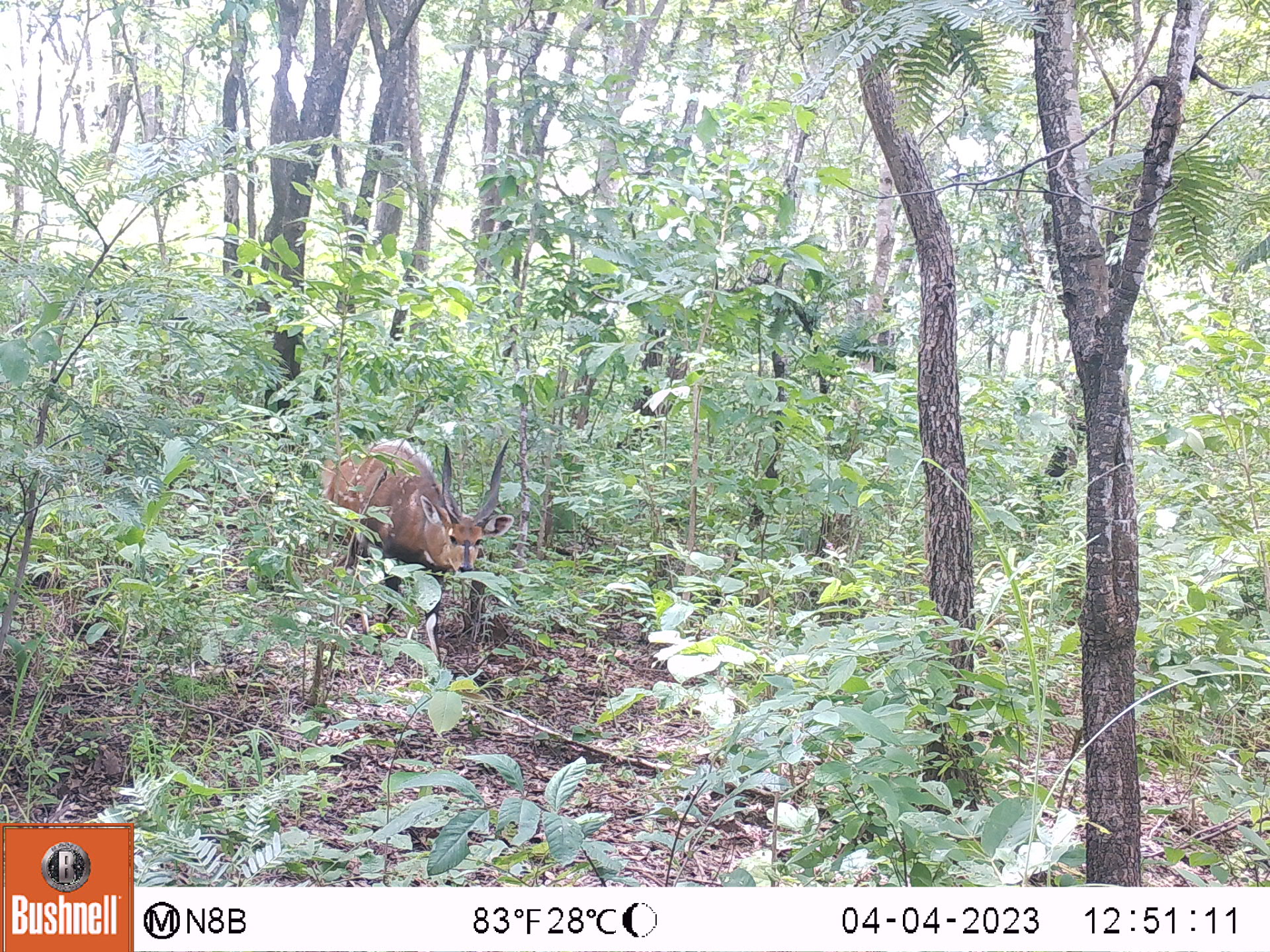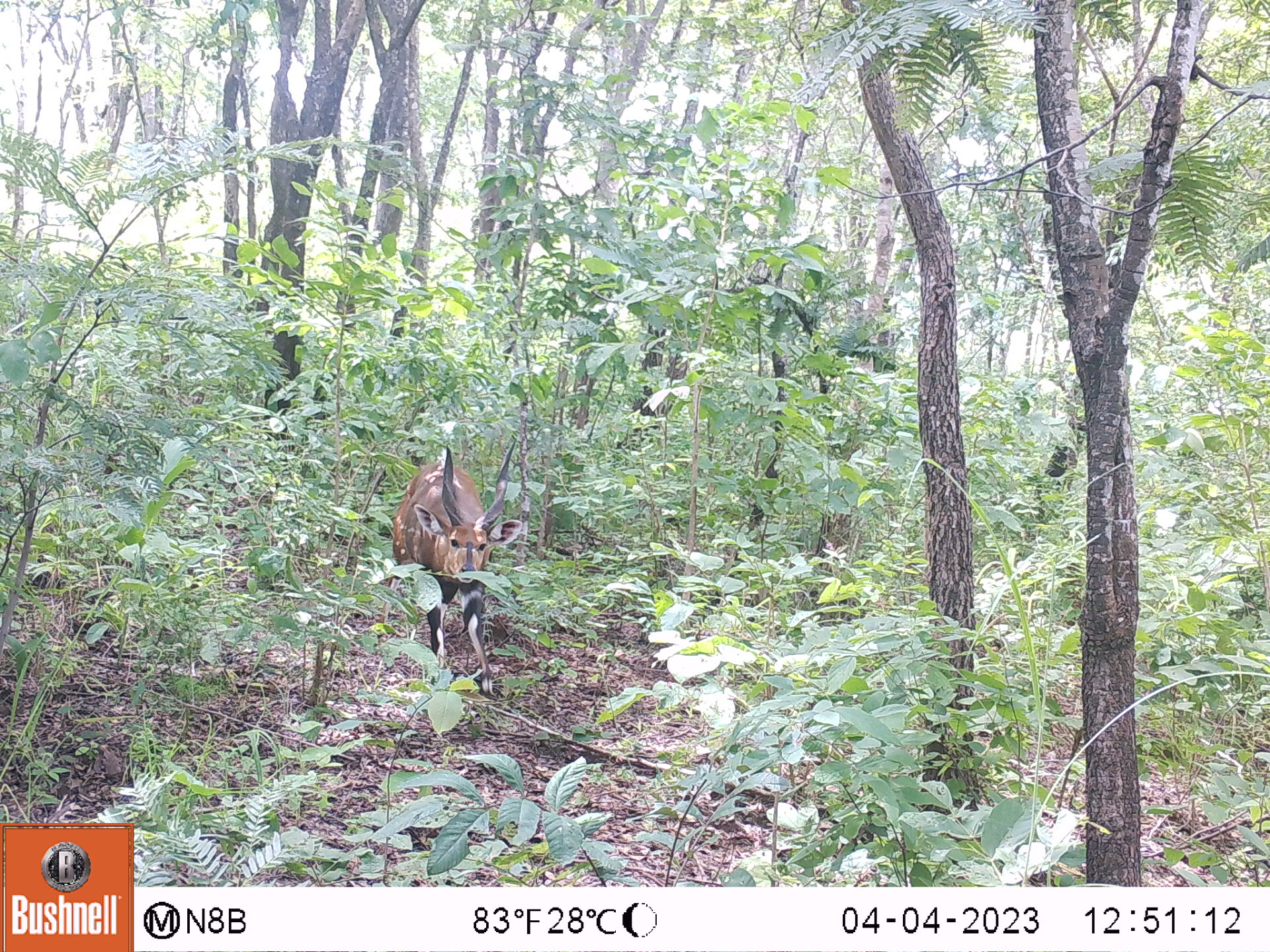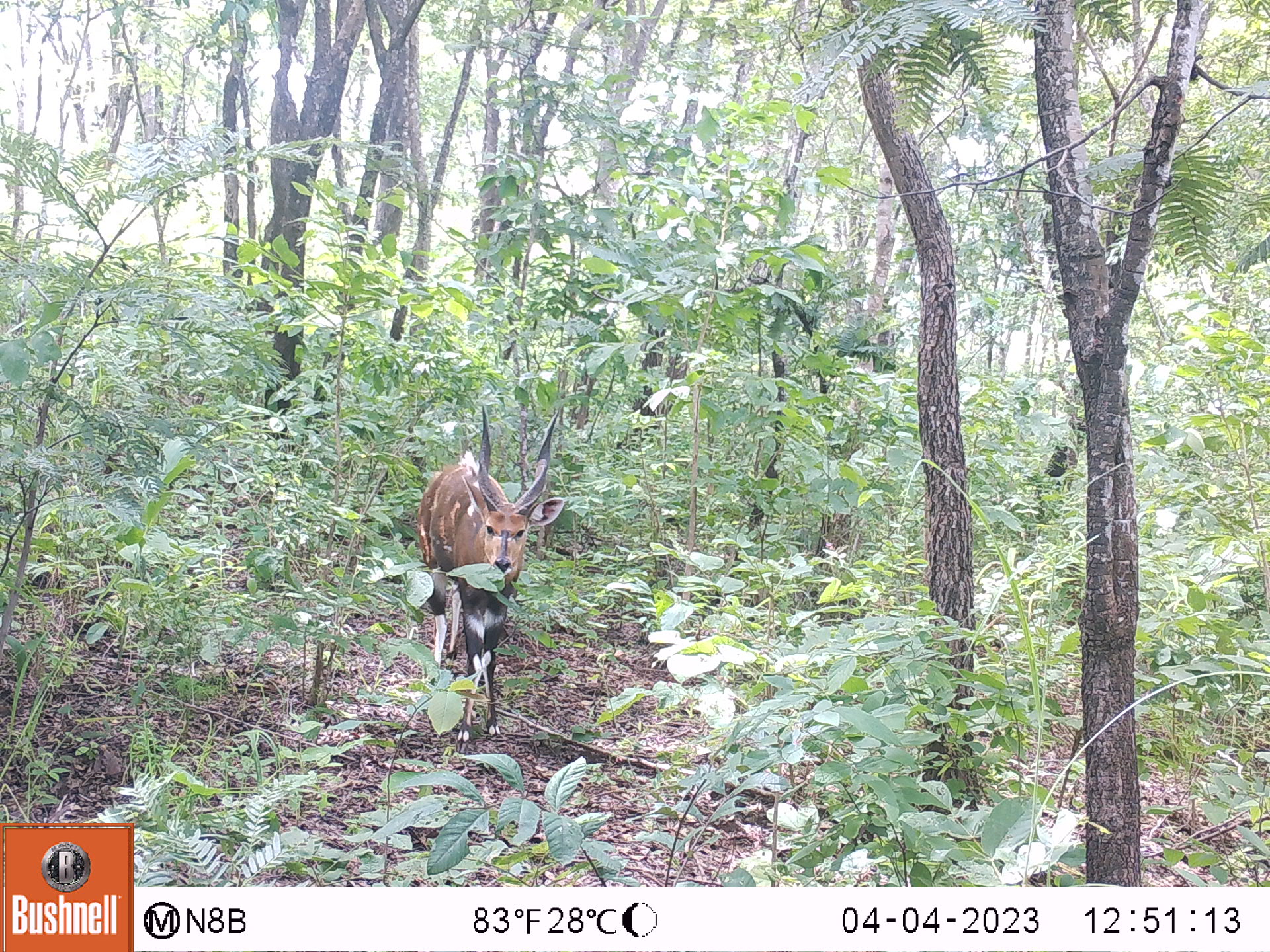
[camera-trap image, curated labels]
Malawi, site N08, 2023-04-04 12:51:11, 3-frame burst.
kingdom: Animalia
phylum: Chordata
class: Mammalia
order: Artiodactyla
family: Bovidae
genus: Tragelaphus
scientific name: Tragelaphus sylvaticus sylvaticus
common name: cape bushbuck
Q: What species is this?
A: Cape bushbuck (Tragelaphus sylvaticus sylvaticus).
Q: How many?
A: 1.